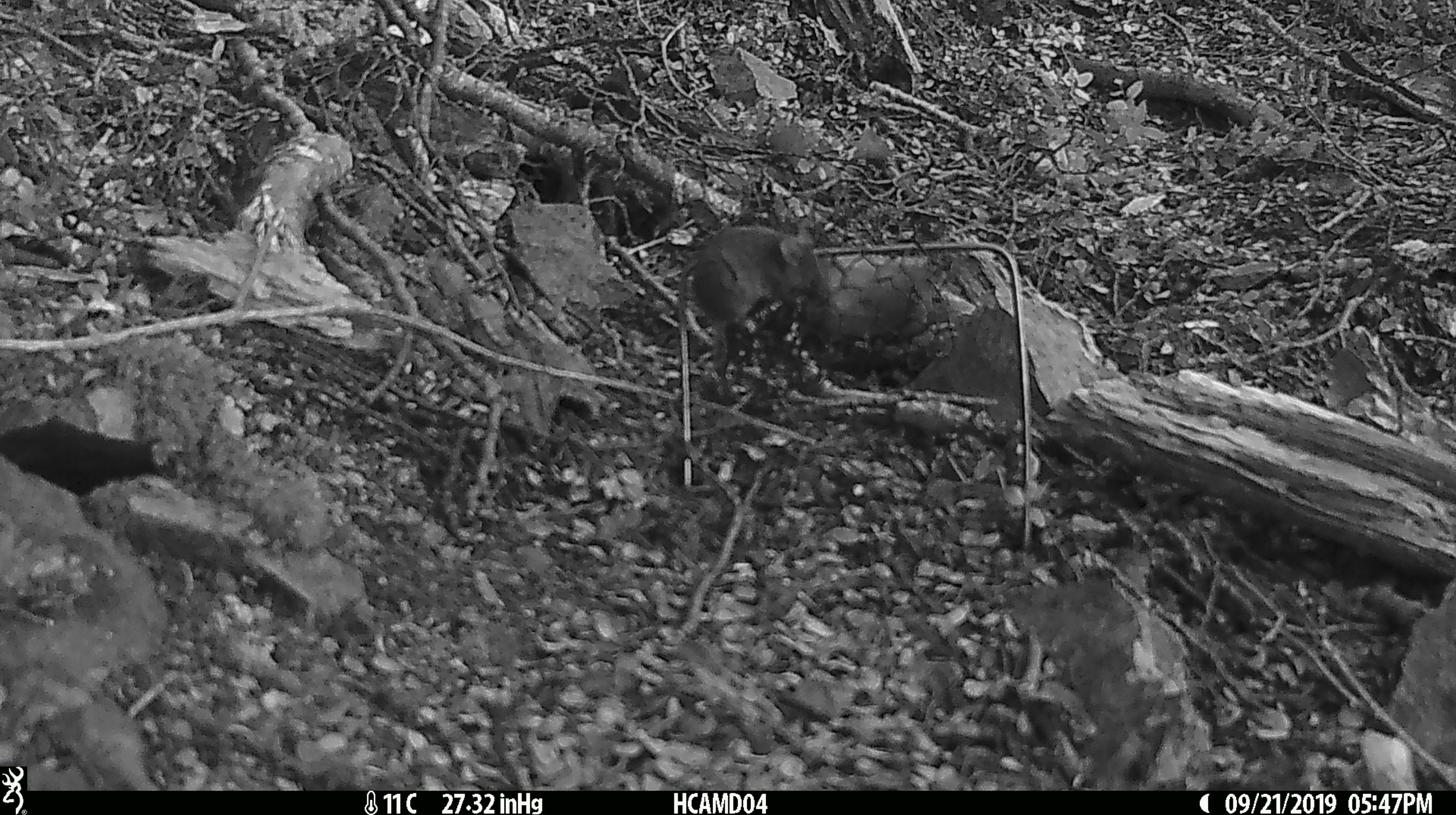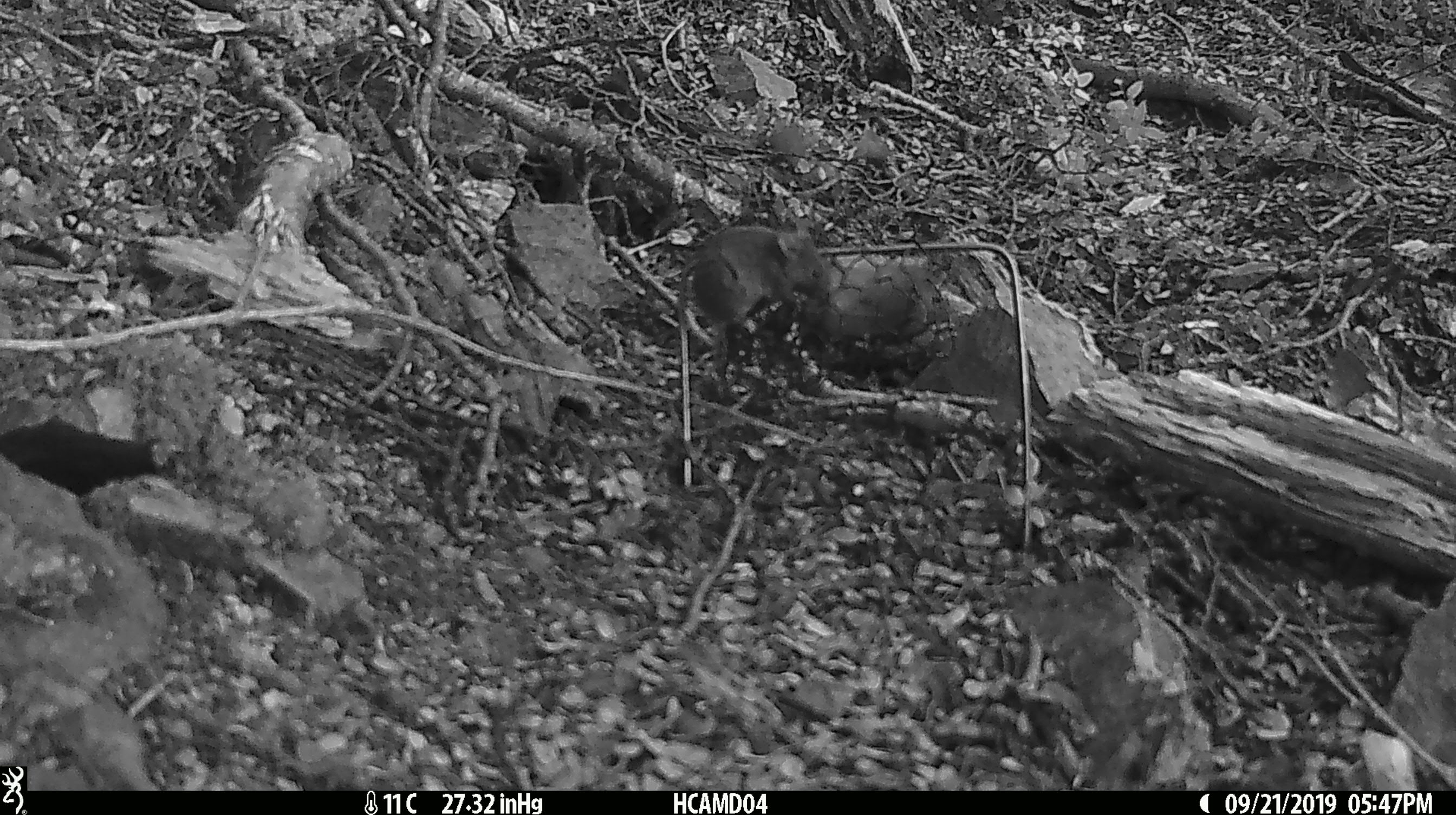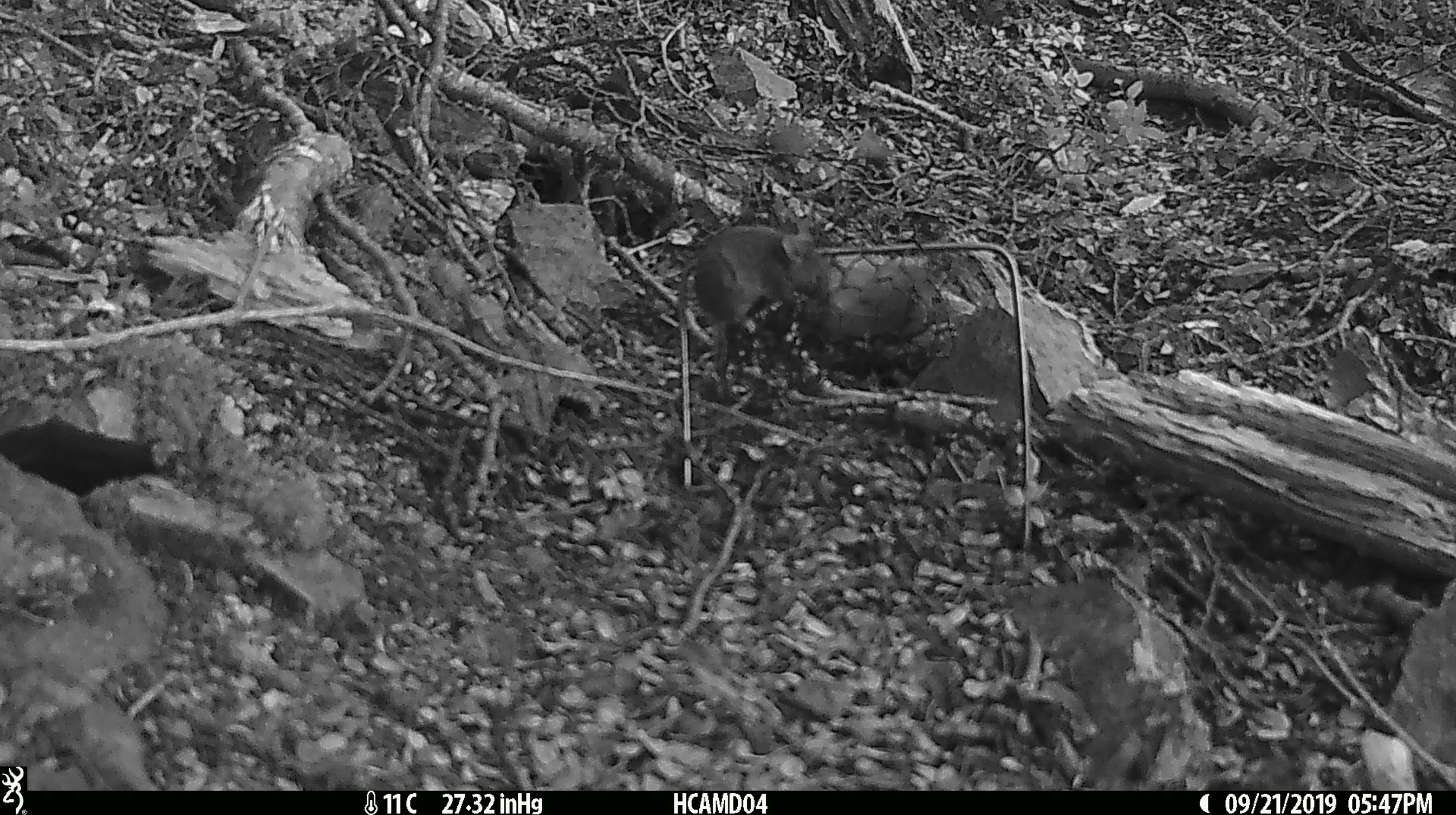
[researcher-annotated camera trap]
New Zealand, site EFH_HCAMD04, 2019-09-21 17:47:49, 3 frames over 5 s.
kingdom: Animalia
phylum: Chordata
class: Mammalia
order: Rodentia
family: Muridae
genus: Mus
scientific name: Mus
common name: mouse